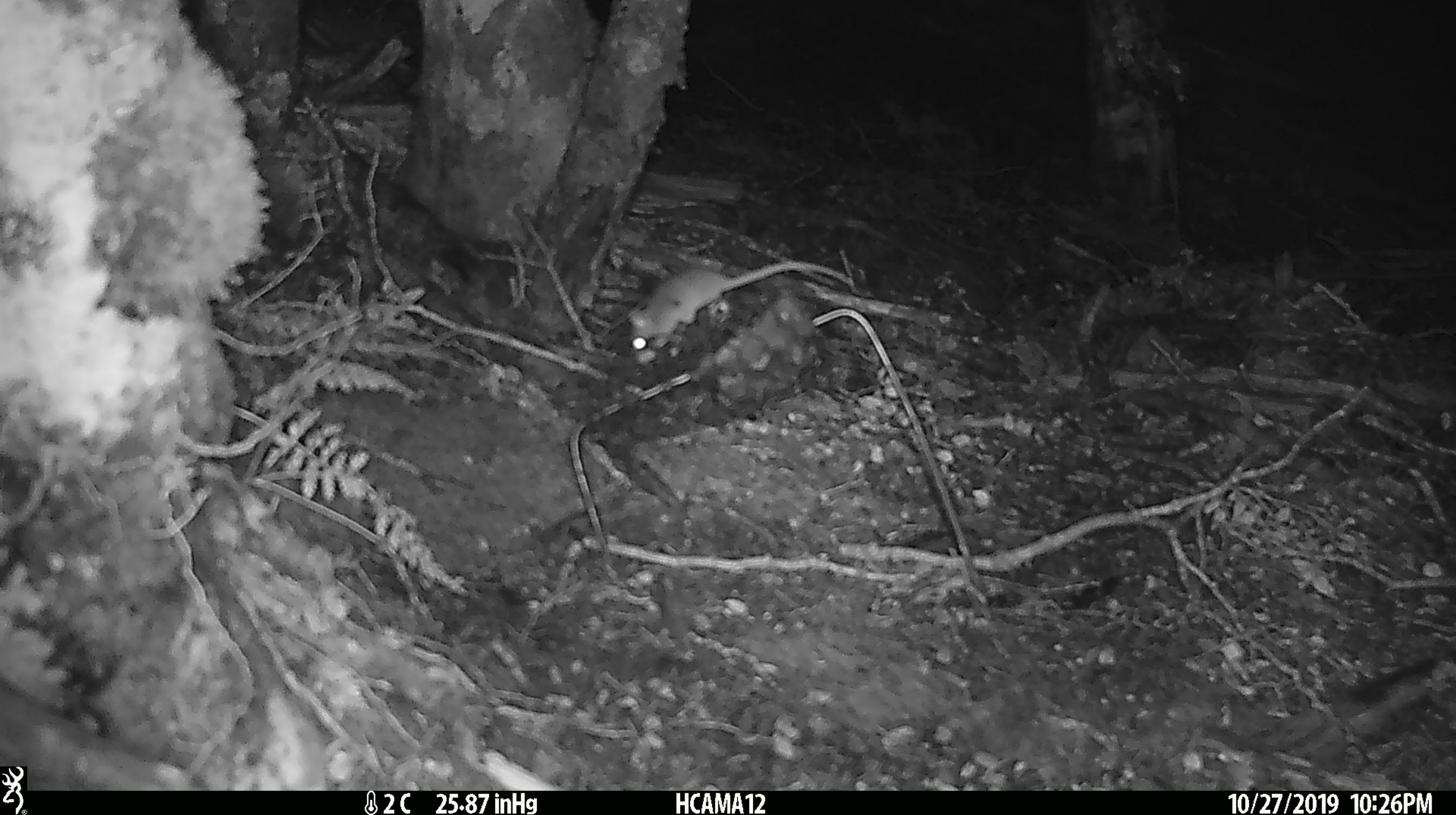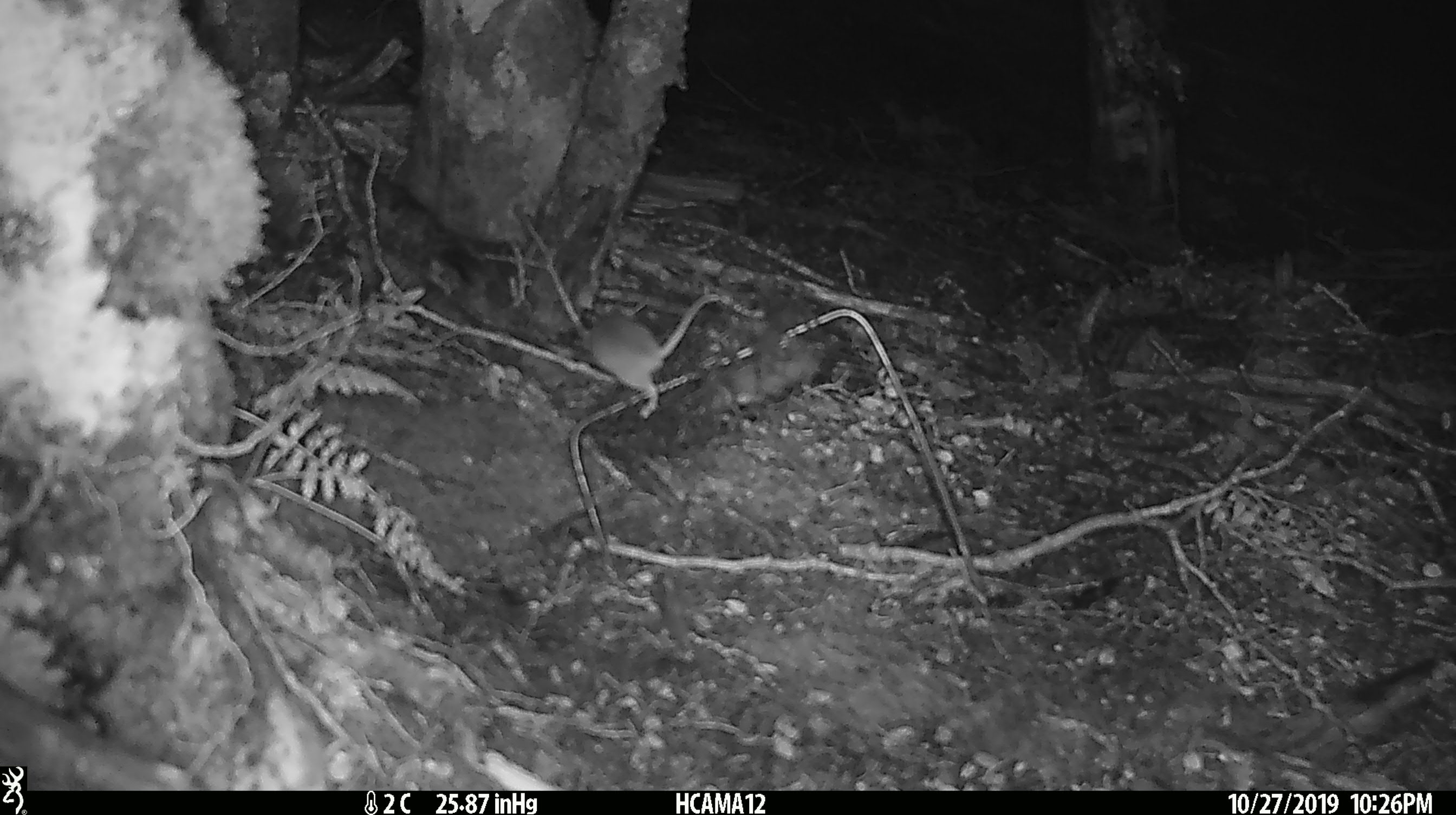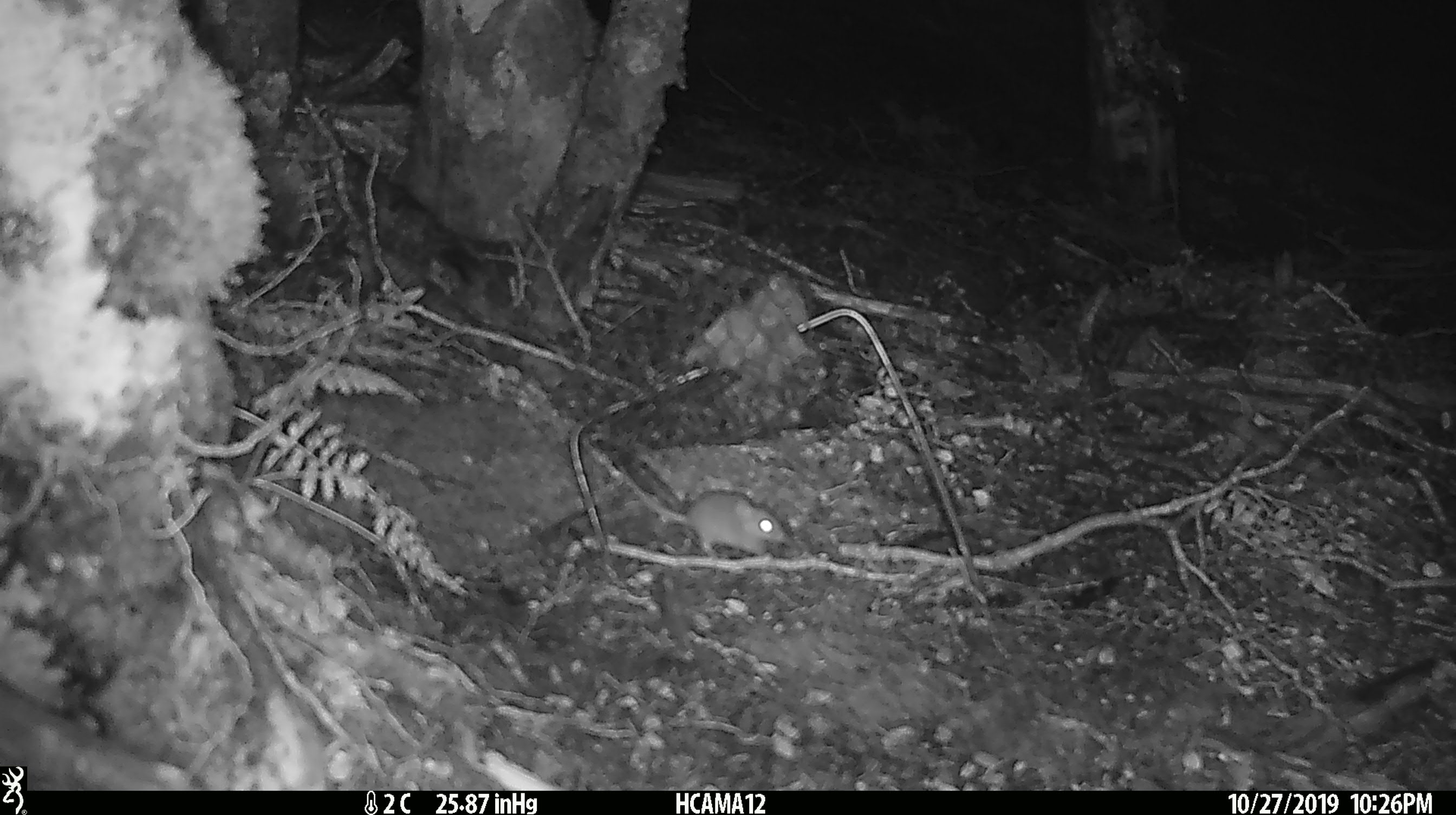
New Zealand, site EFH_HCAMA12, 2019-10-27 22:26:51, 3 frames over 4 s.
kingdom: Animalia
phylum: Chordata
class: Mammalia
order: Rodentia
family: Muridae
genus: Mus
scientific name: Mus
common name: mouse